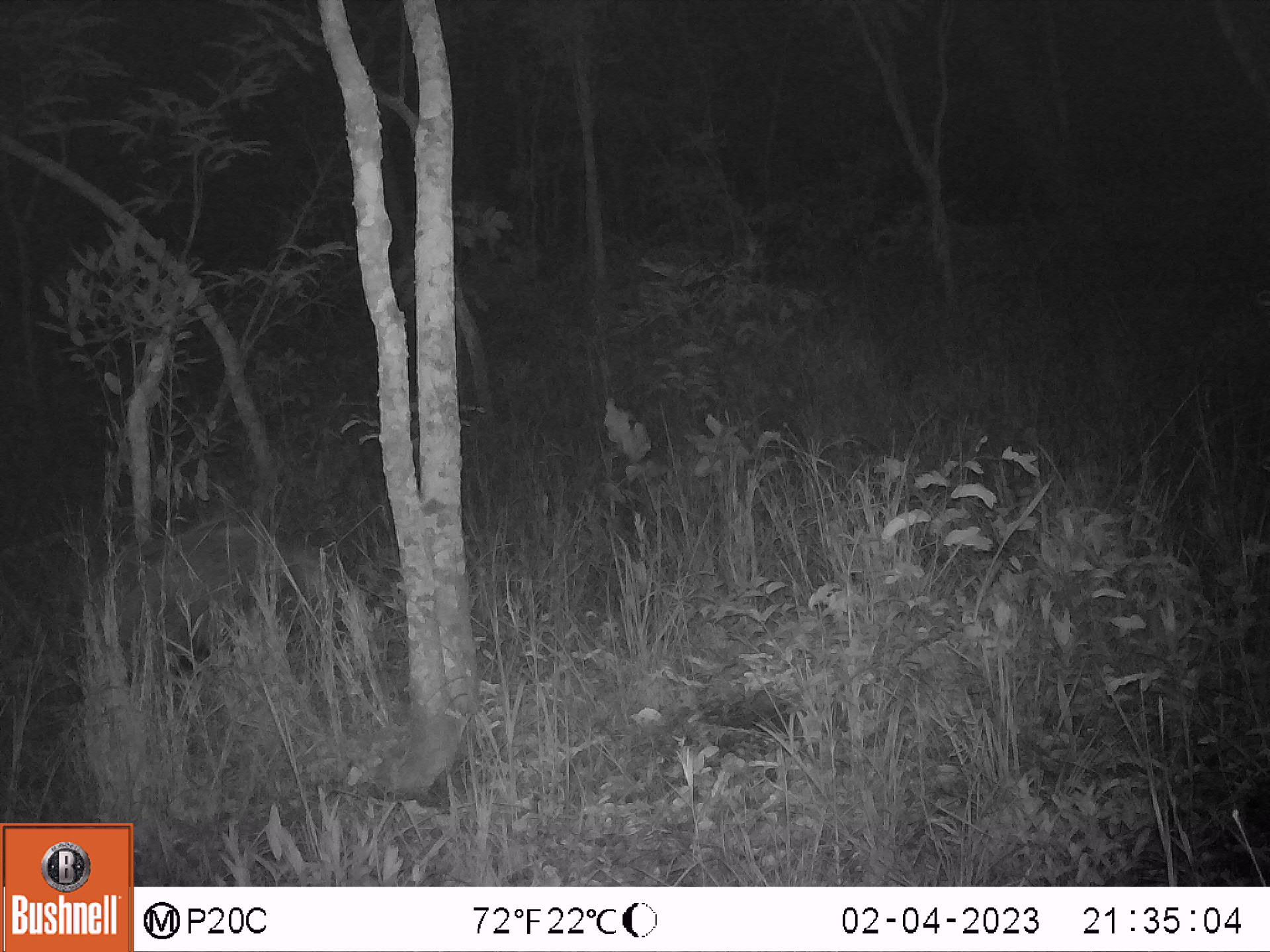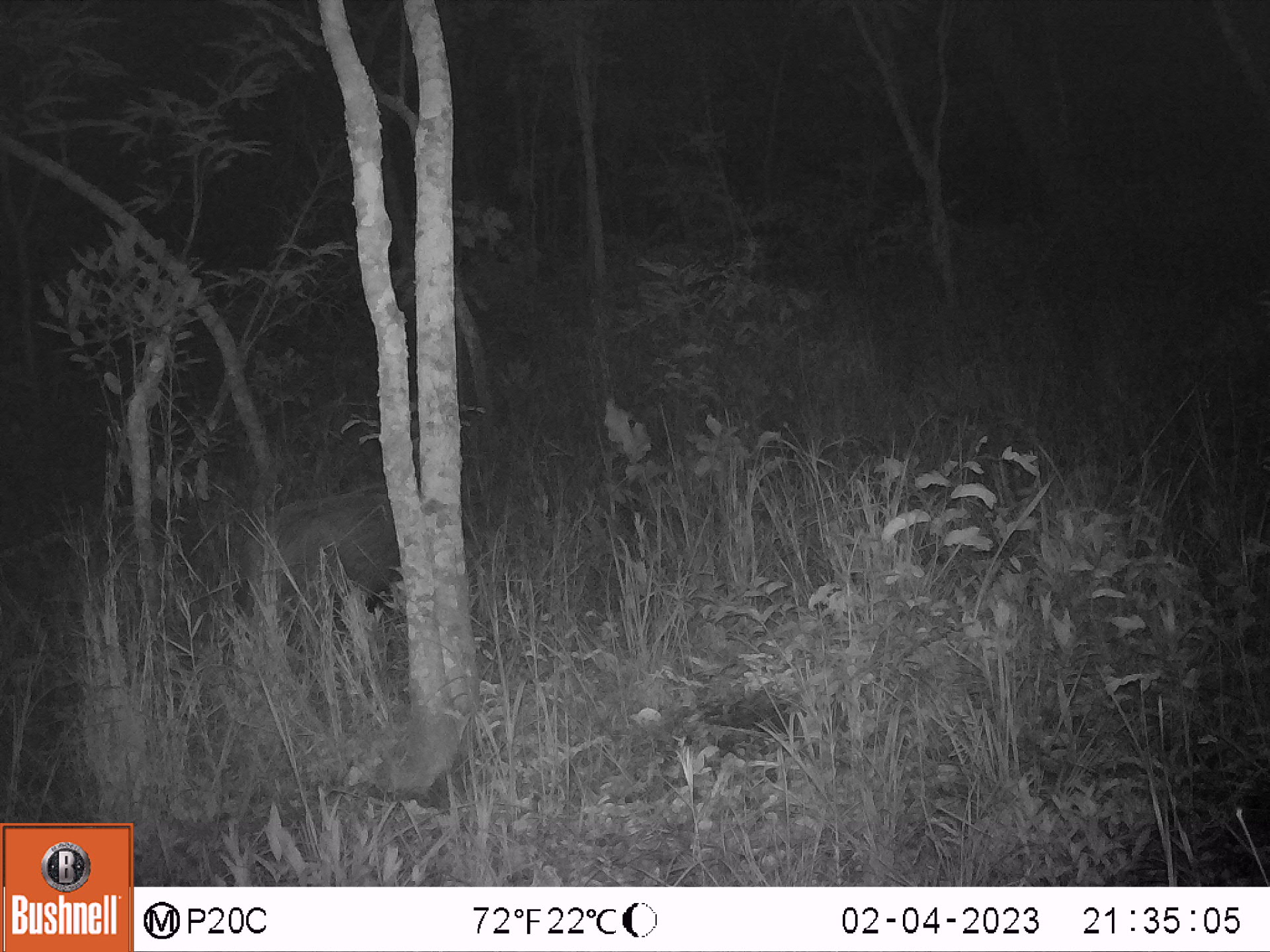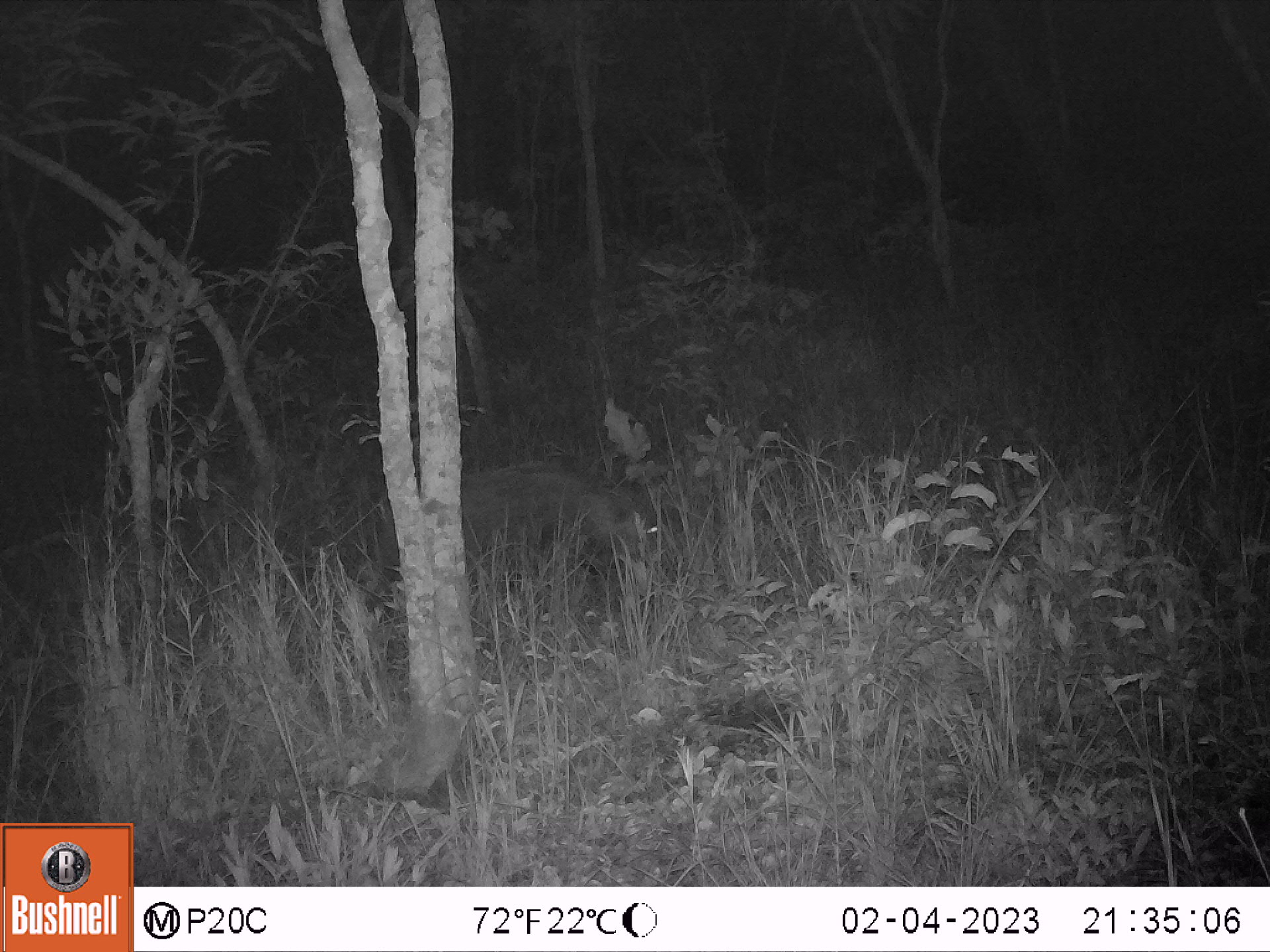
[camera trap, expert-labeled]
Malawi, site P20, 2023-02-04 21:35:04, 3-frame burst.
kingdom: Animalia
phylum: Chordata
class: Mammalia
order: Artiodactyla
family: Suidae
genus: Potamochoerus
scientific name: Potamochoerus larvatus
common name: bushpig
Bushpig (Potamochoerus larvatus), count 1.